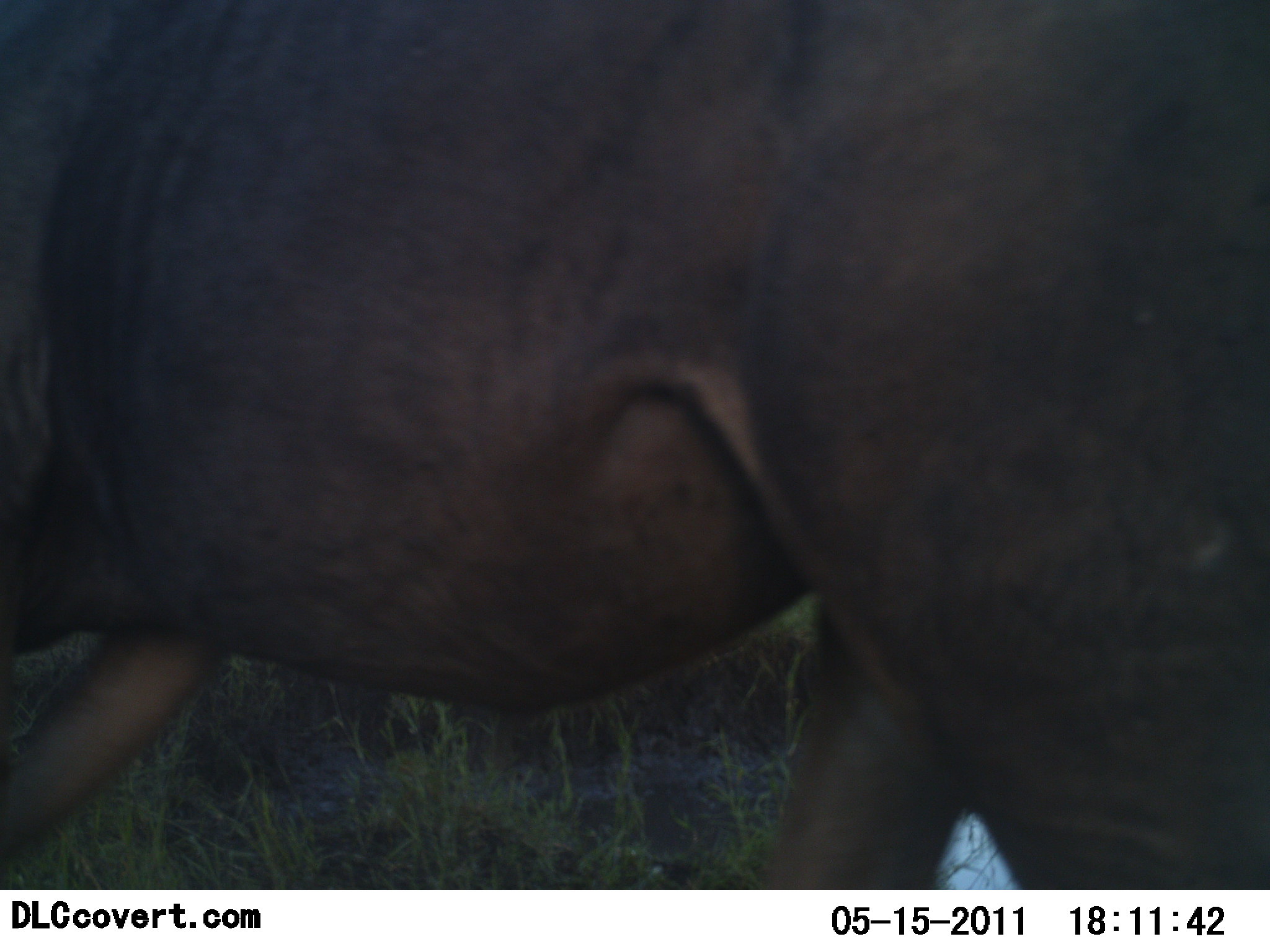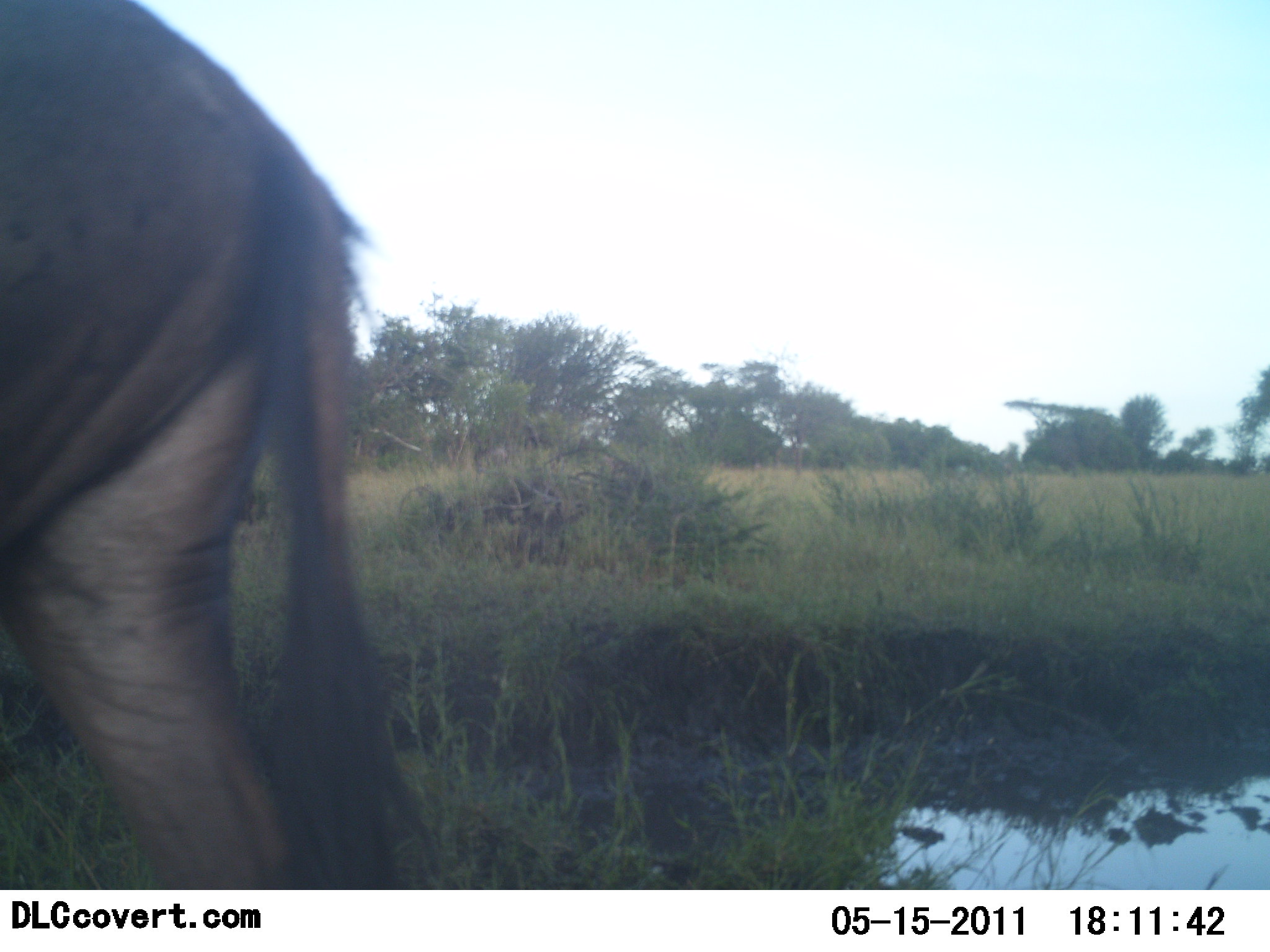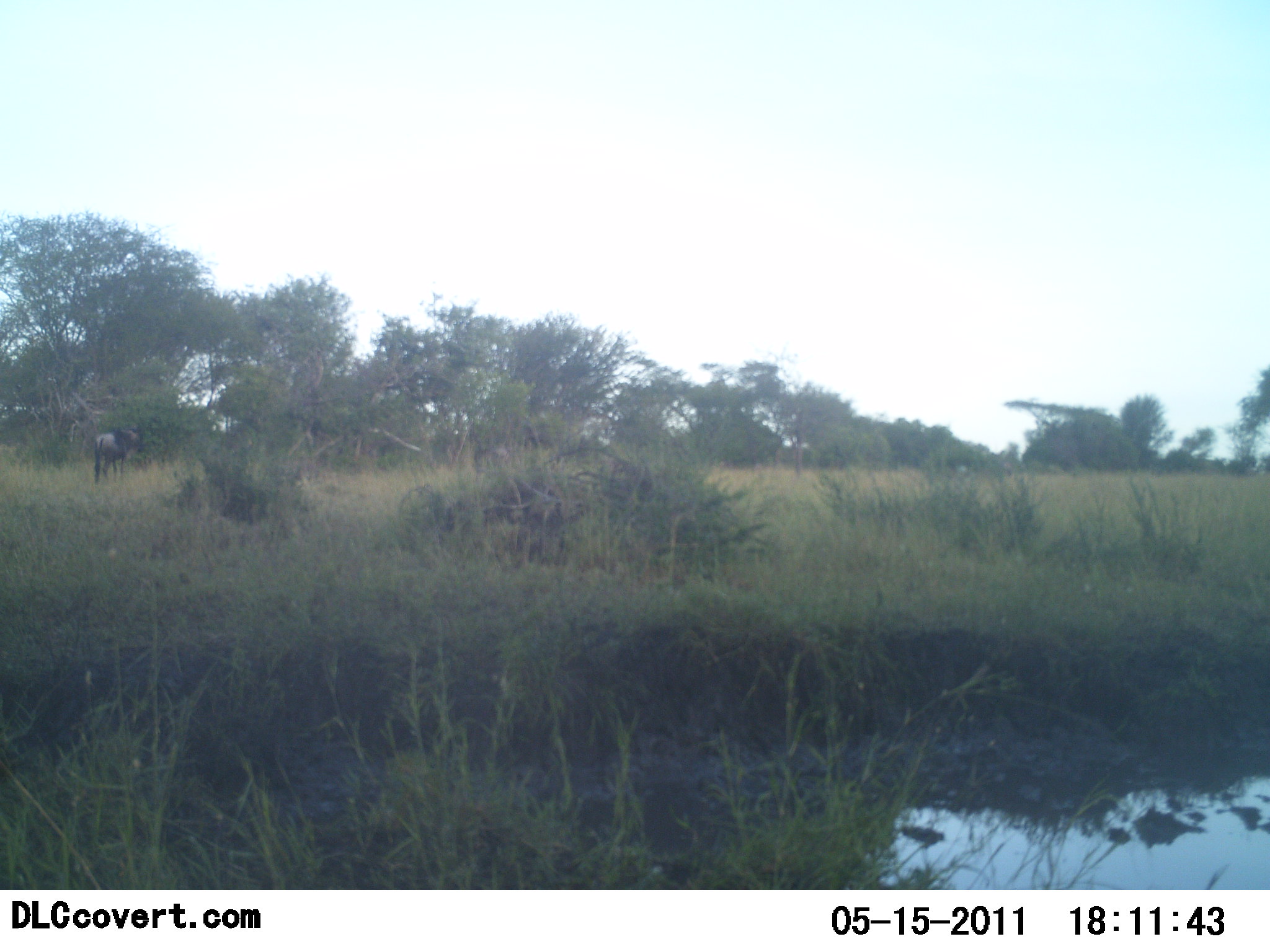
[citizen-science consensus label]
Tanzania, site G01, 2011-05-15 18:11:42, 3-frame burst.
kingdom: Animalia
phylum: Chordata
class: Mammalia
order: Artiodactyla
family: Bovidae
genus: Connochaetes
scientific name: Connochaetes taurinus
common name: blue wildebeest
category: wildebeest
Wildebeest (blue wildebeest) (Connochaetes taurinus), count 2. Behavior (volunteer vote fractions): standing 27%, resting 0%, moving 100%, interacting 0%. Young present (vote fraction): 0%. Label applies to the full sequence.